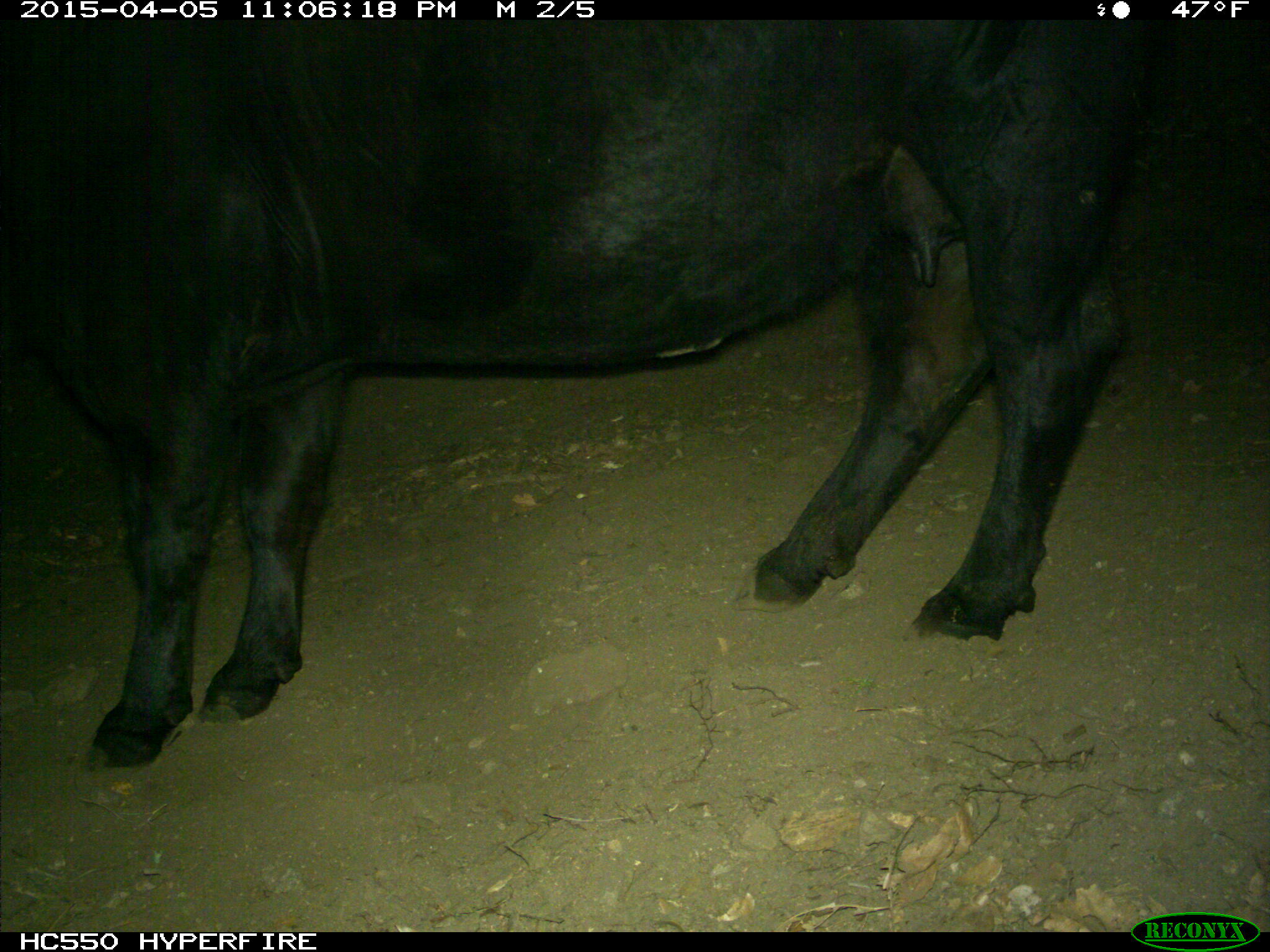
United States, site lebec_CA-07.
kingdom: Animalia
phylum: Chordata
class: Mammalia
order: Artiodactyla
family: Bovidae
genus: Bos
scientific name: Bos taurus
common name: domestic cow